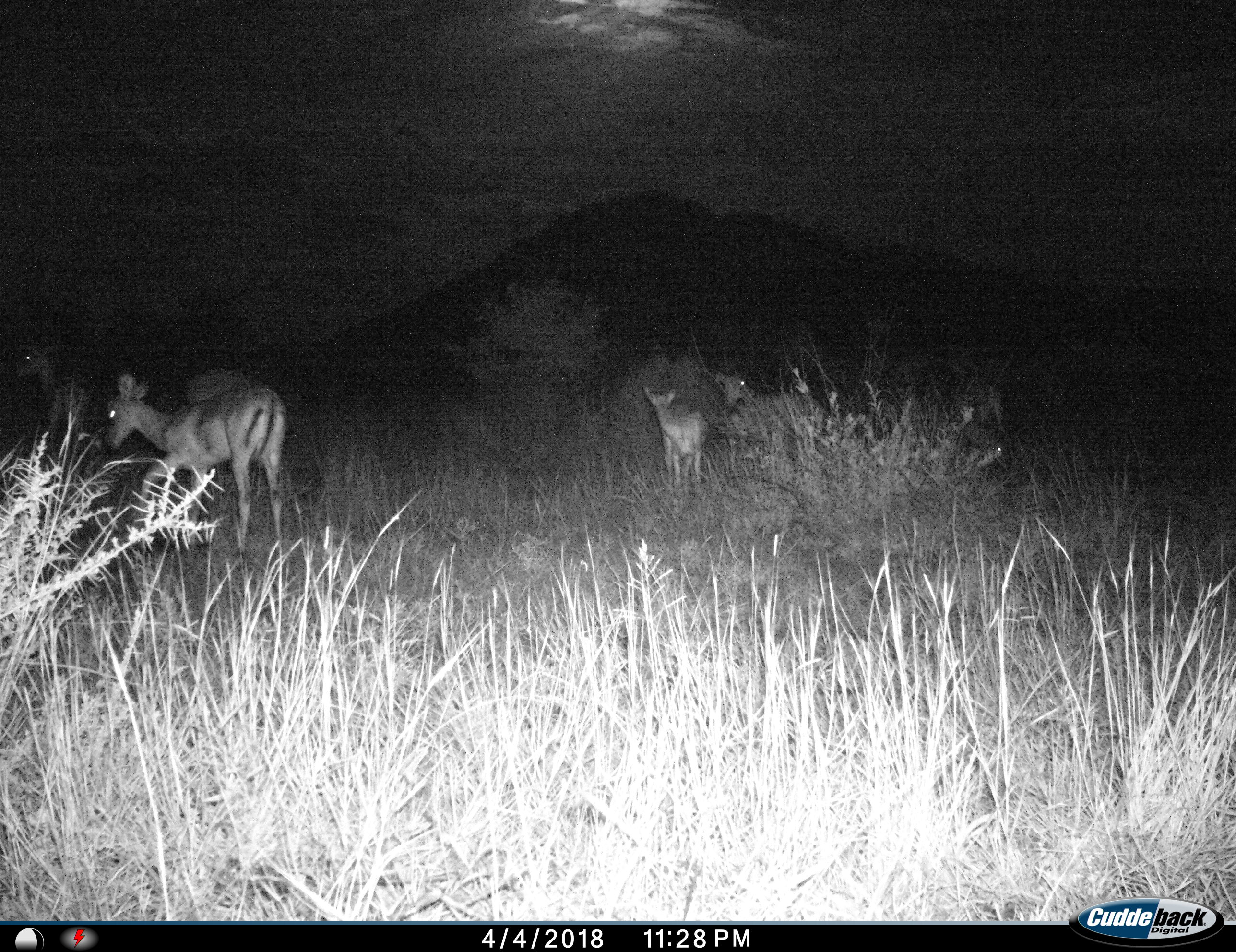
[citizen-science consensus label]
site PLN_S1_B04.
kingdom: Animalia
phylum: Chordata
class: Mammalia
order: Artiodactyla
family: Bovidae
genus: Aepyceros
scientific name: Aepyceros melampus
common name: impala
Impala (Aepyceros melampus), count 6. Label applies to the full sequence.